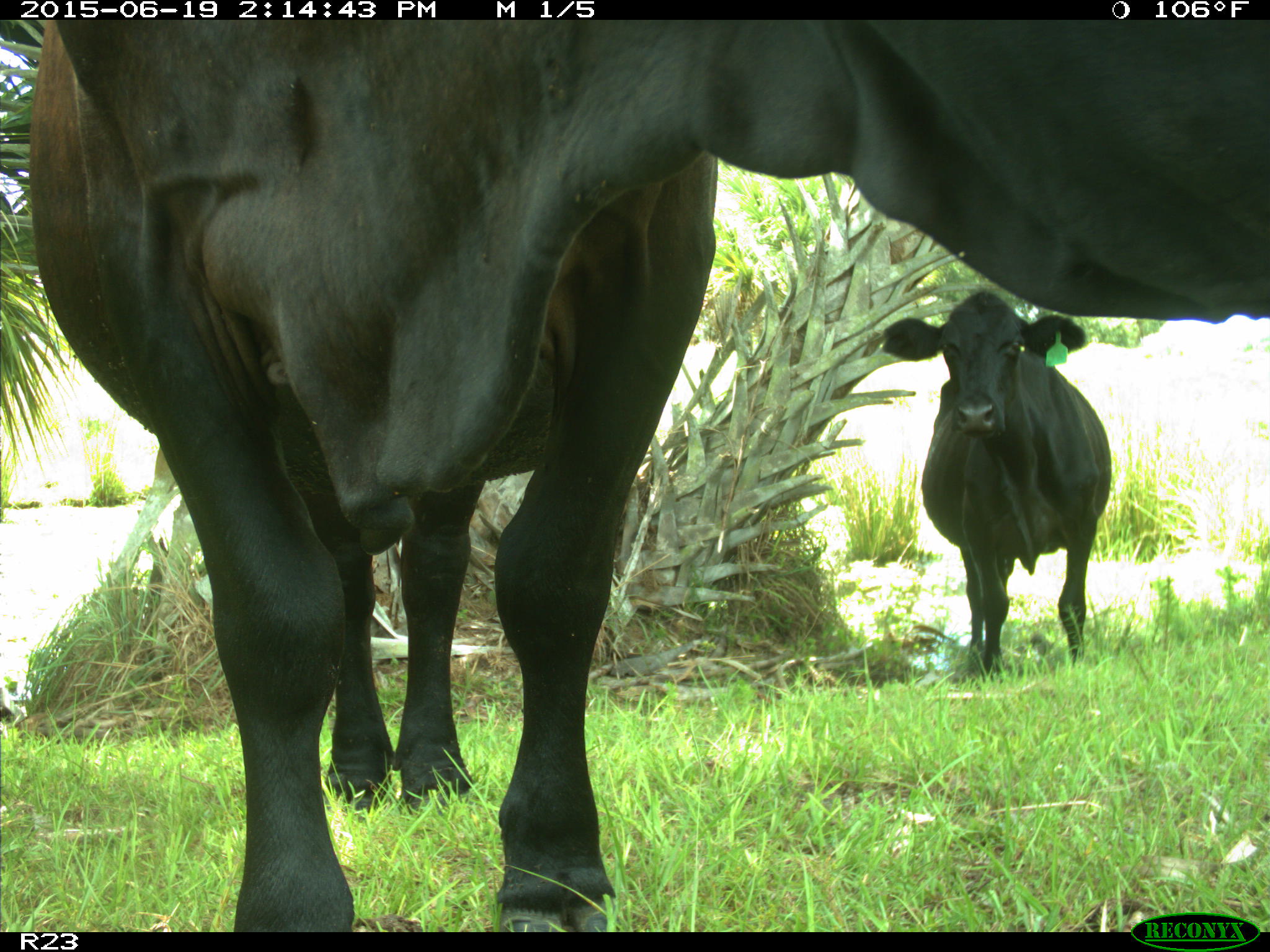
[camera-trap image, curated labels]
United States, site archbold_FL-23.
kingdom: Animalia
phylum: Chordata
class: Mammalia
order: Artiodactyla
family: Bovidae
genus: Bos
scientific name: Bos taurus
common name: domestic cow